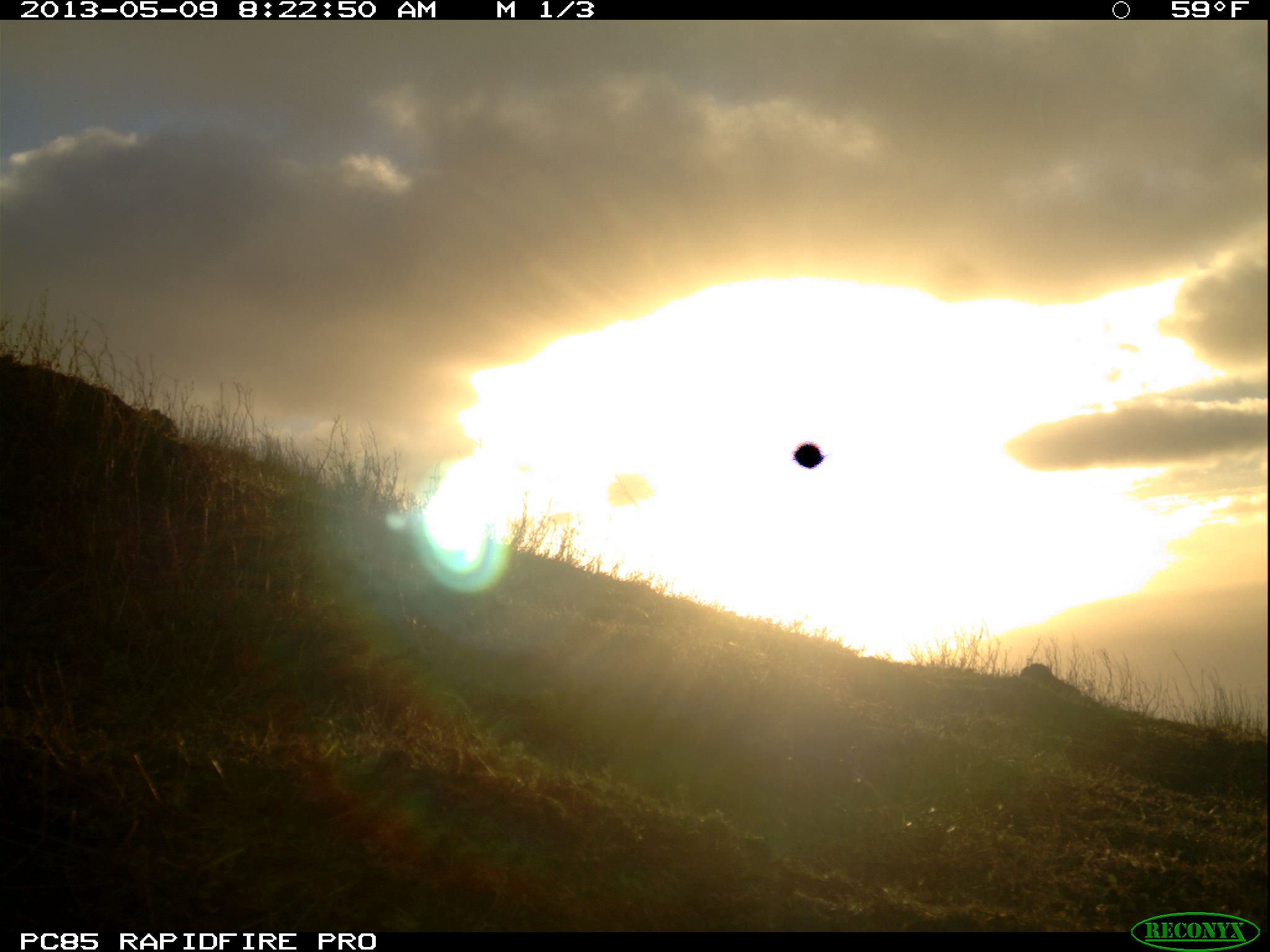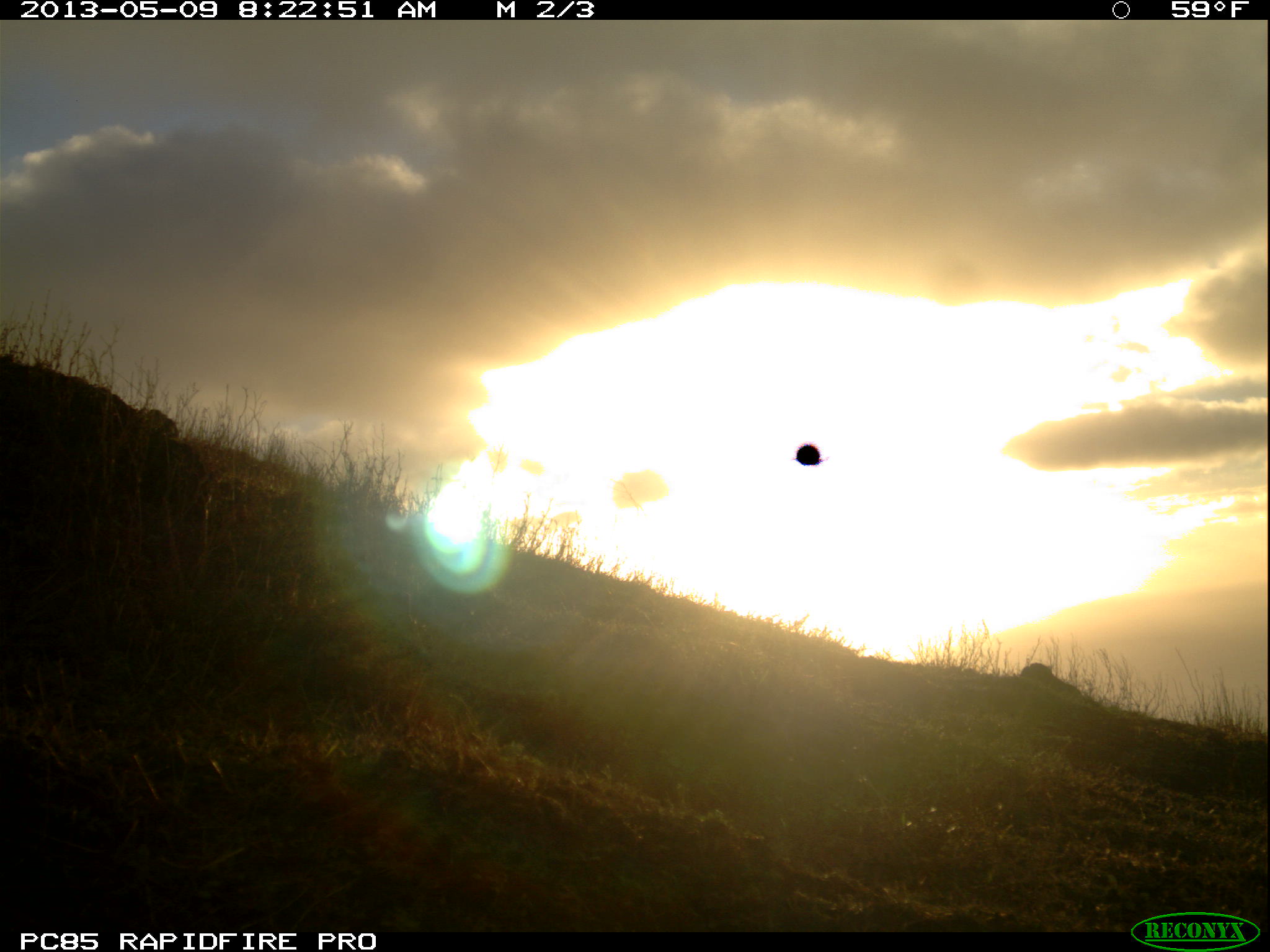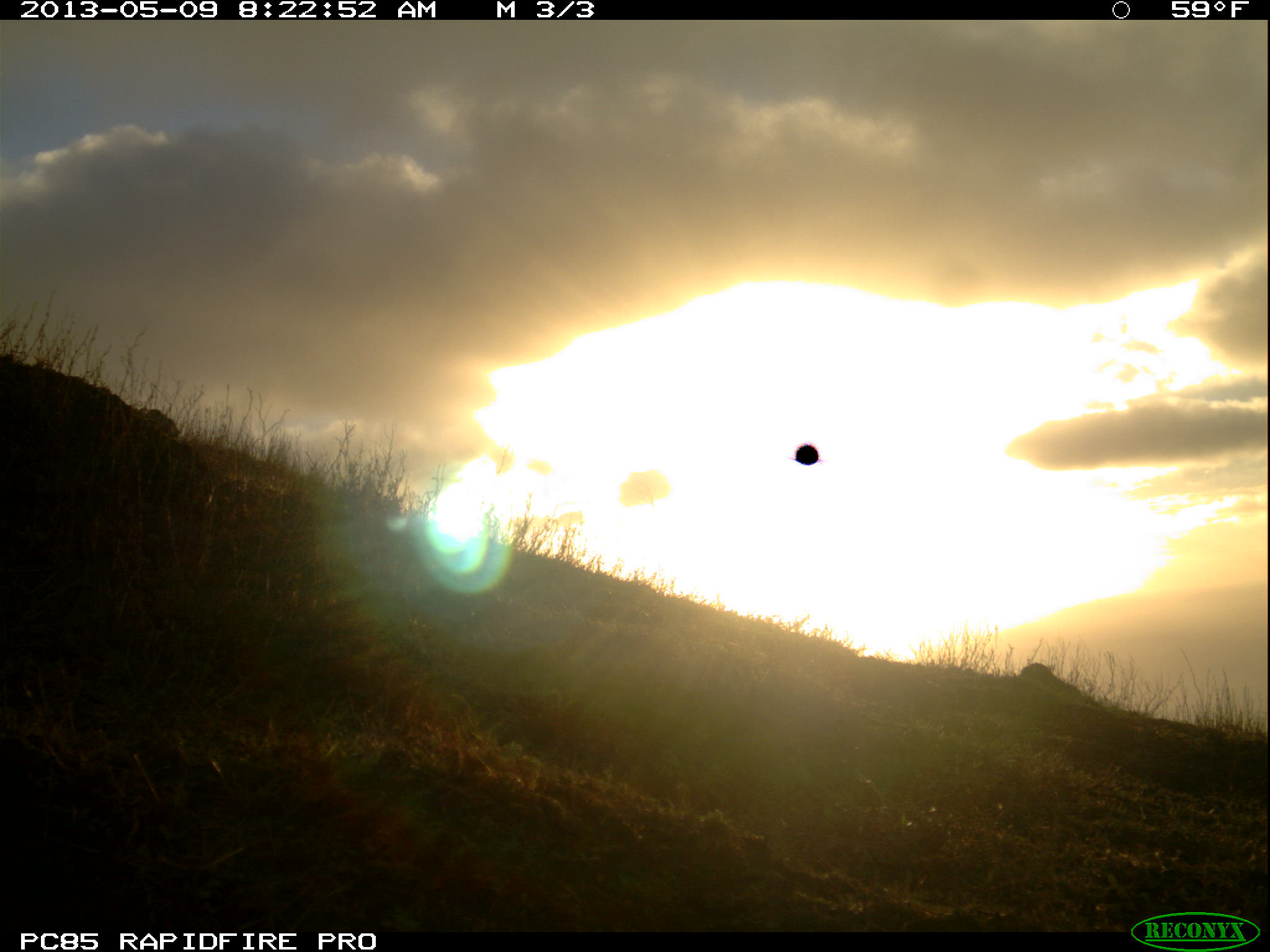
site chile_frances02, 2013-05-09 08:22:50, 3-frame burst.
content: unidentified animal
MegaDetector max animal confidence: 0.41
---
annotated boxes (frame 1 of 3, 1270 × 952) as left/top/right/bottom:
unknown: 140/399/188/440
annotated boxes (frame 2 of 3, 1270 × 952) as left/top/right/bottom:
unknown: 140/399/182/441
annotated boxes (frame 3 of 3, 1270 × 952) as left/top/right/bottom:
unknown: 137/401/191/439